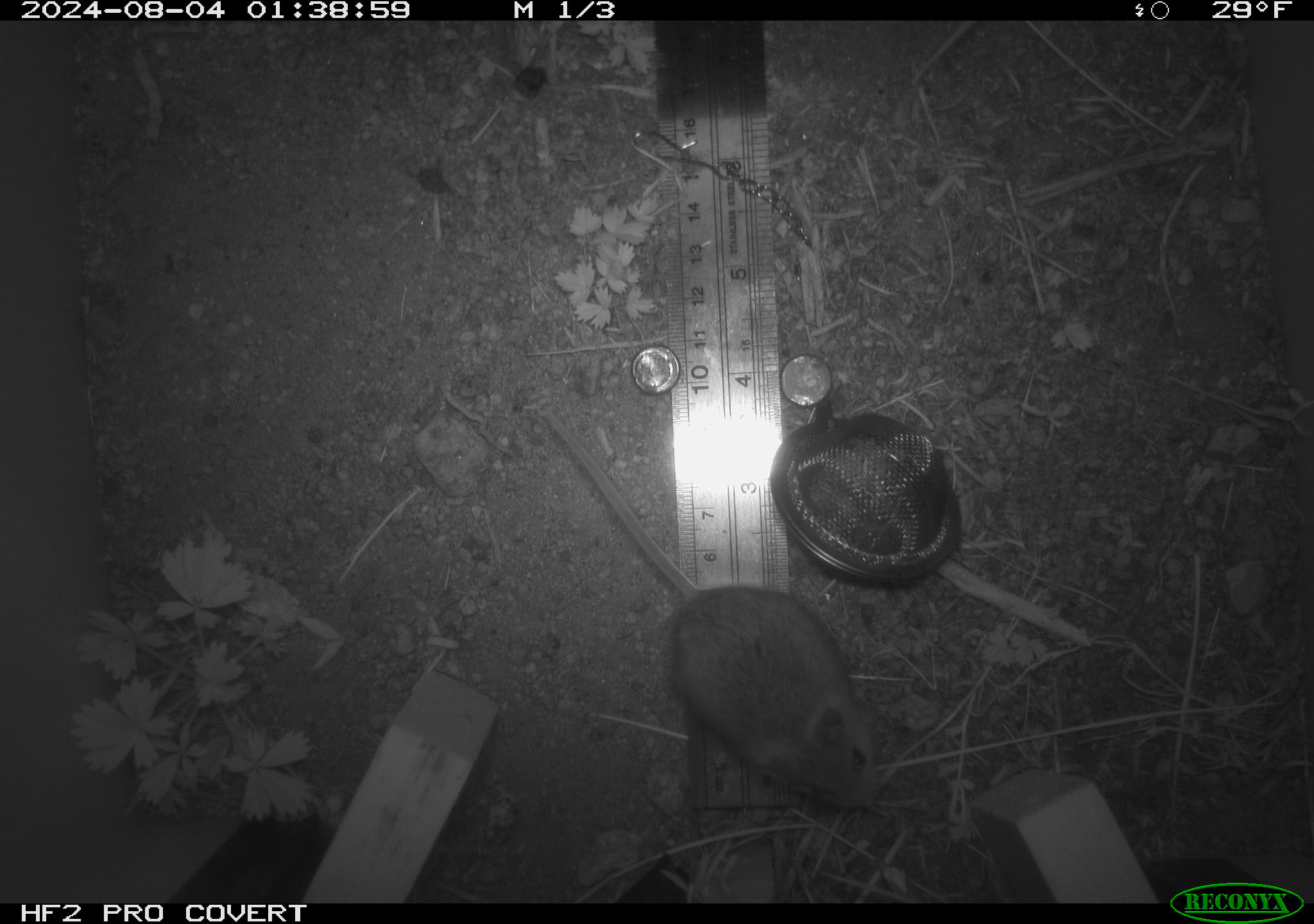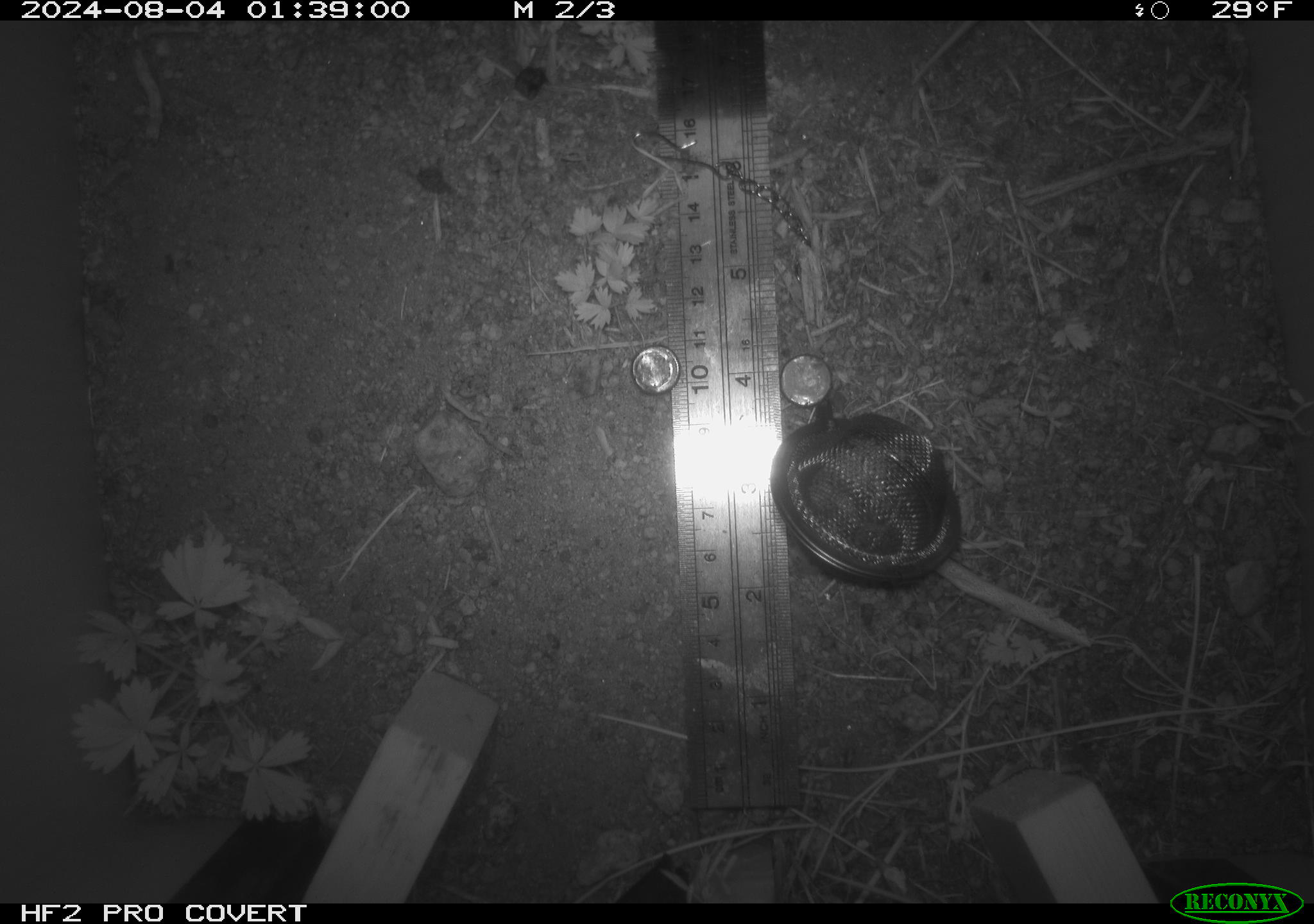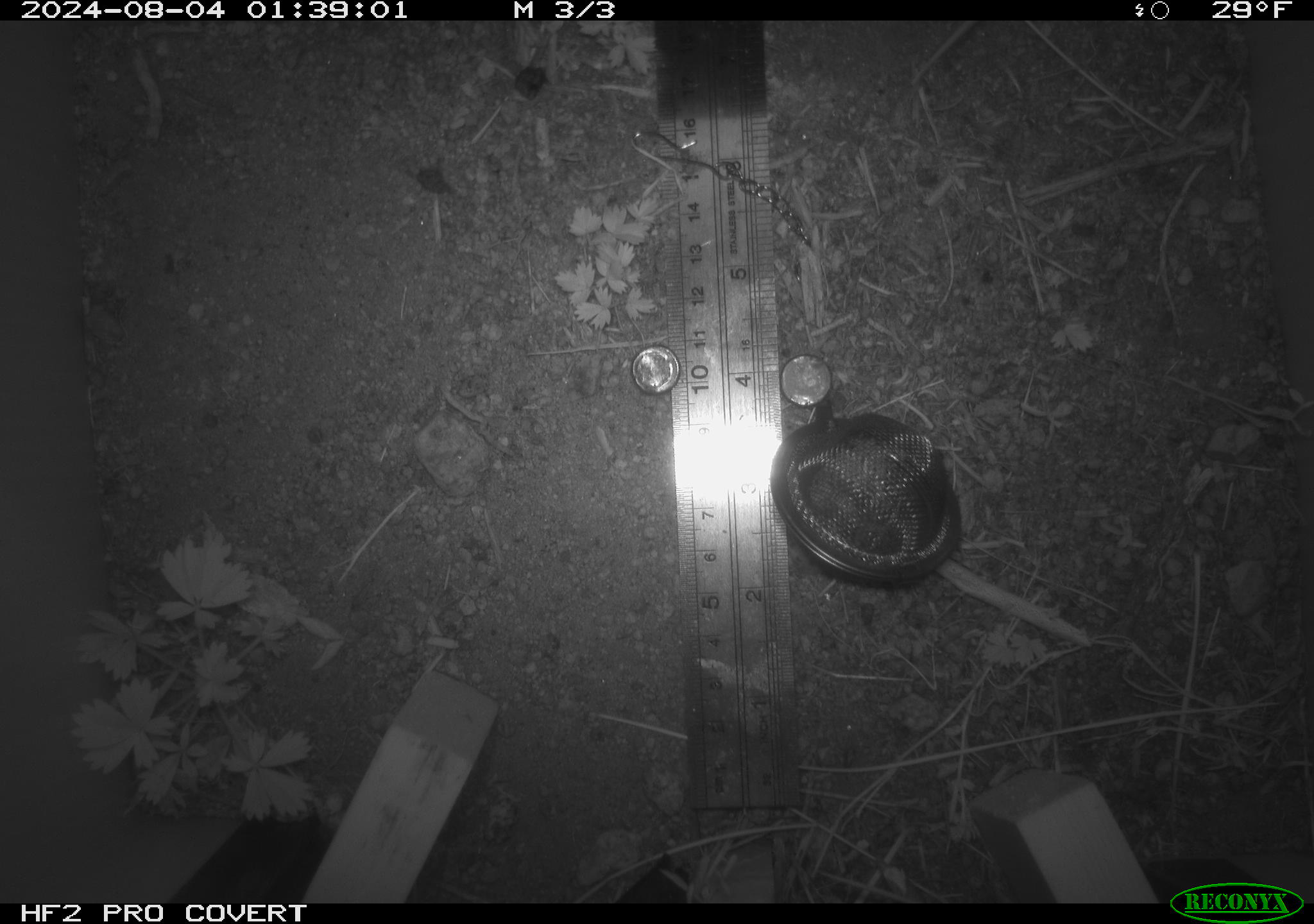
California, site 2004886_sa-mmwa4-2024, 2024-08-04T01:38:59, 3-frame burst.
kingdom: Animalia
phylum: Chordata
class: Mammalia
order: Rodentia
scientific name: Rodentia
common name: mouse species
Mouse species (Rodentia).